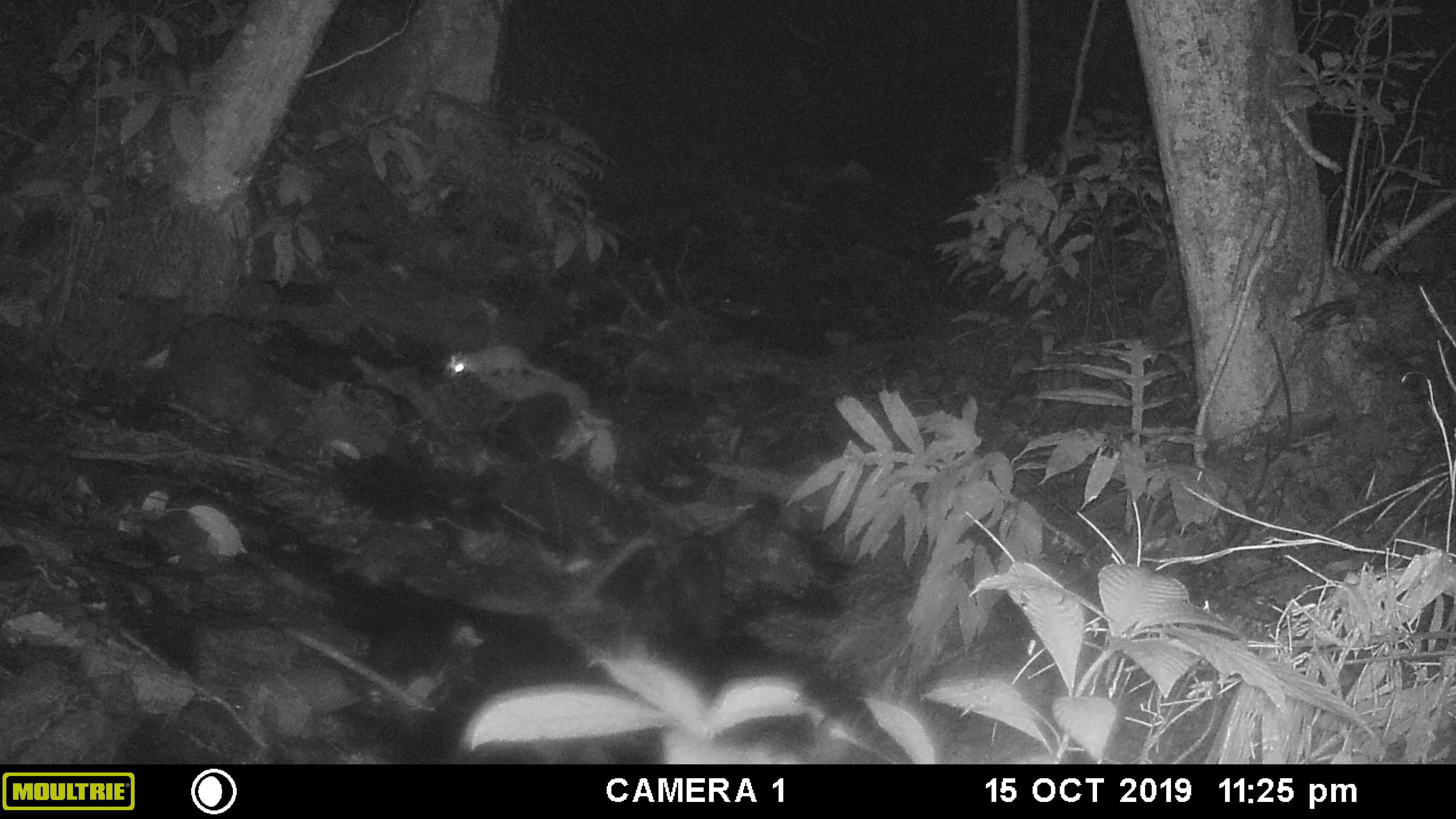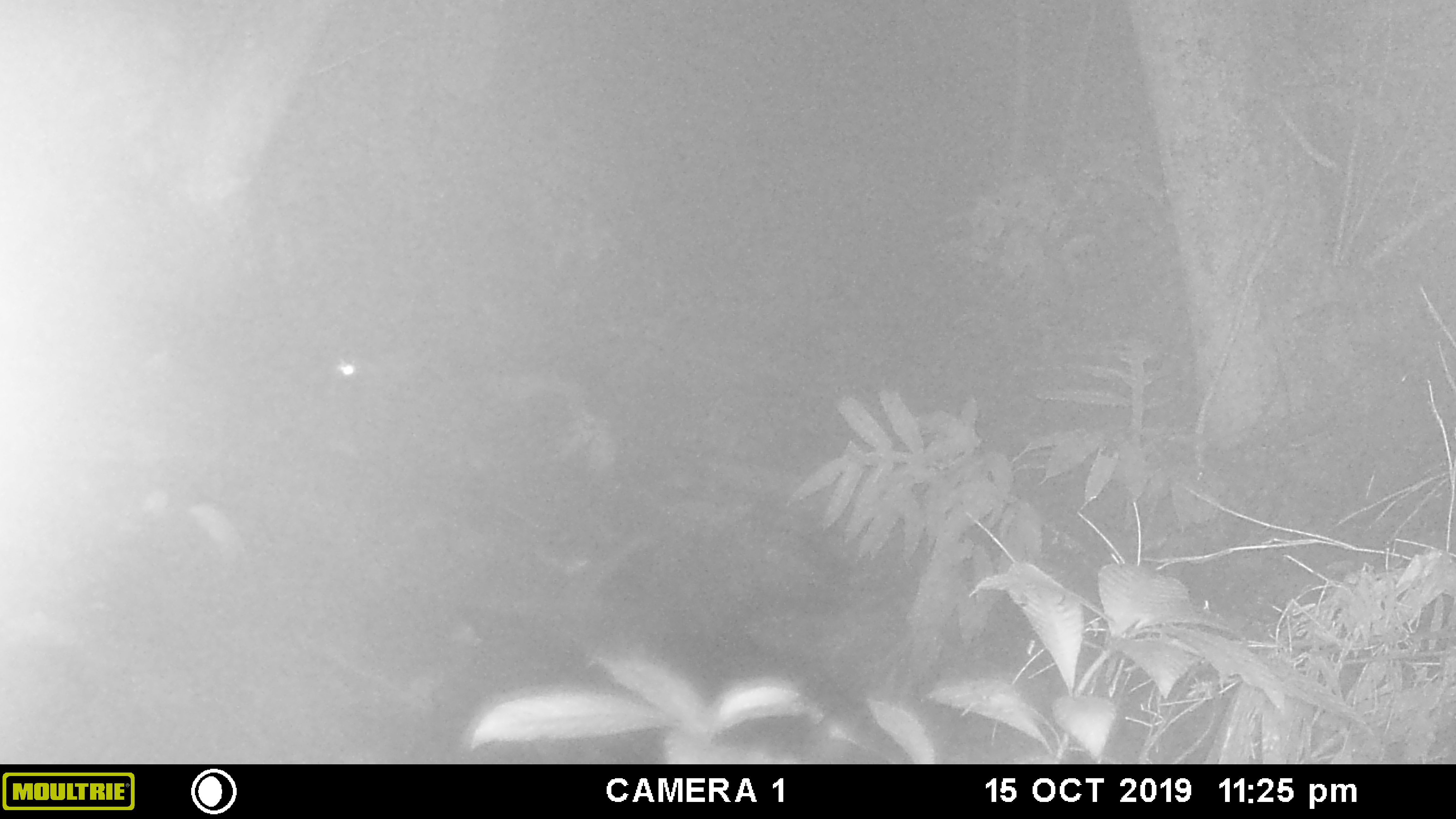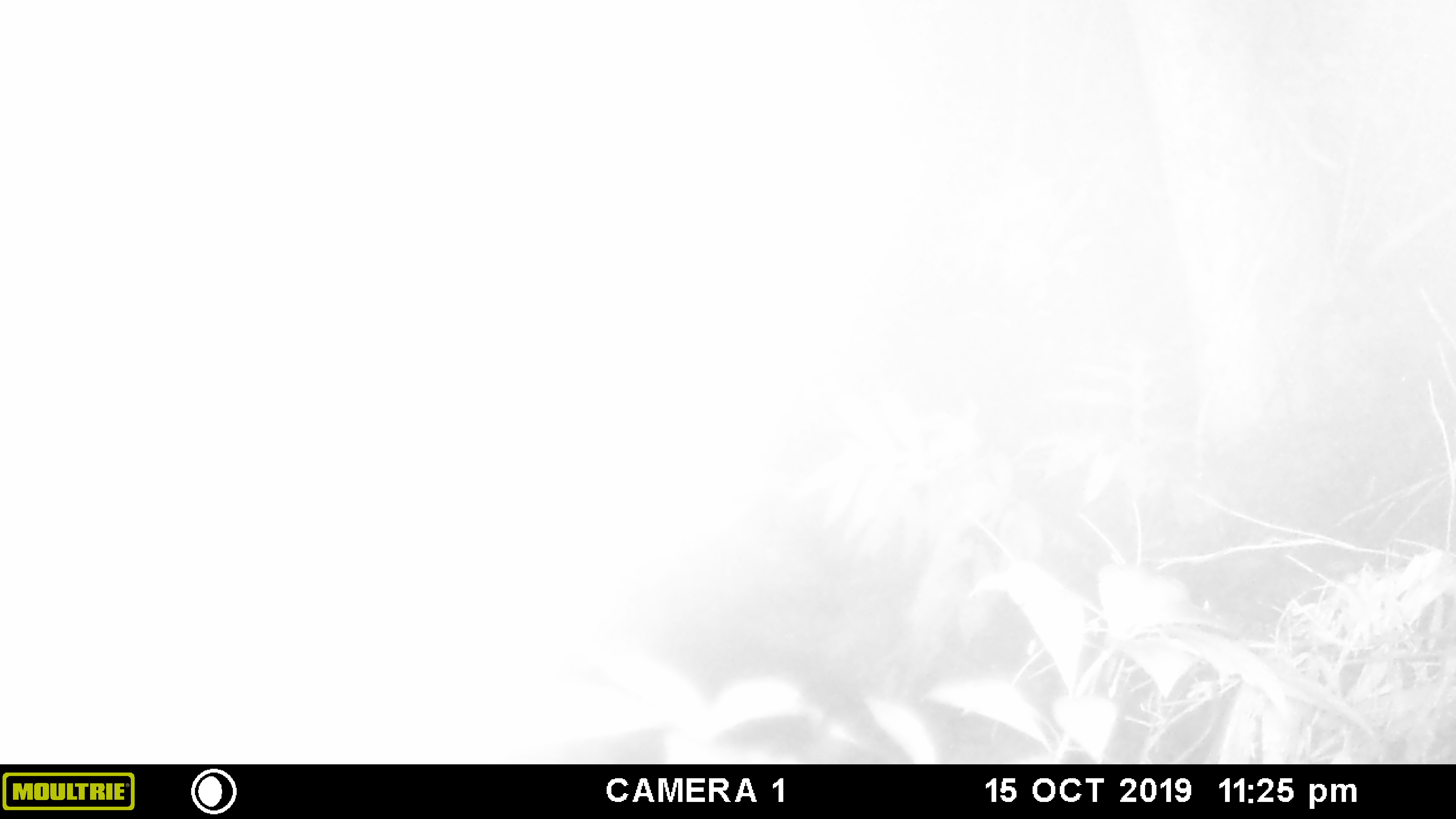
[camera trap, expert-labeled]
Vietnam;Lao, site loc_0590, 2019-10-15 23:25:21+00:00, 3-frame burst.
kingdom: Animalia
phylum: Chordata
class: Mammalia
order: Carnivora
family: Mustelidae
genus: Melogale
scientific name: Melogale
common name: ferret badger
Ferret badger (Melogale). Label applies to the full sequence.